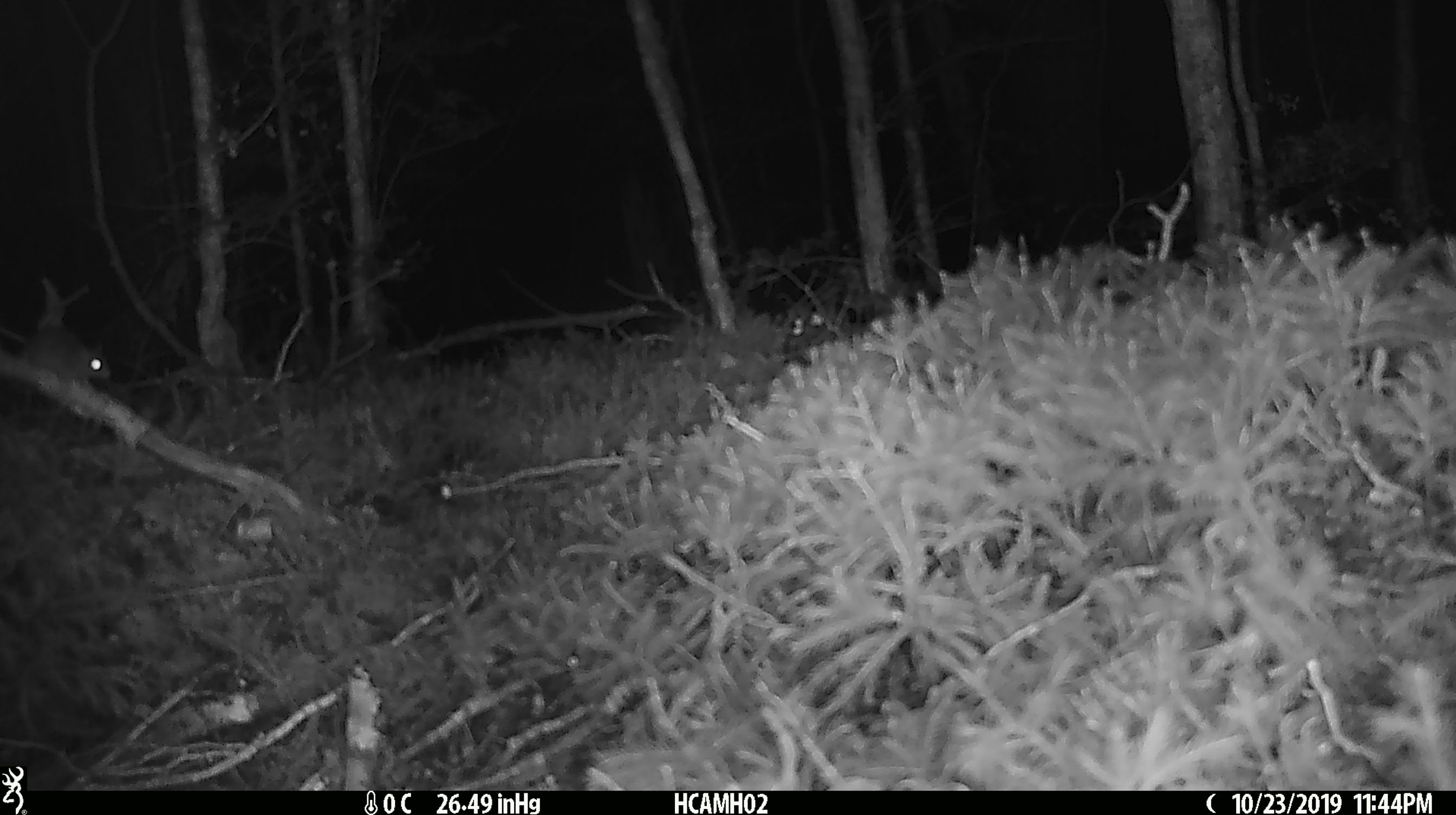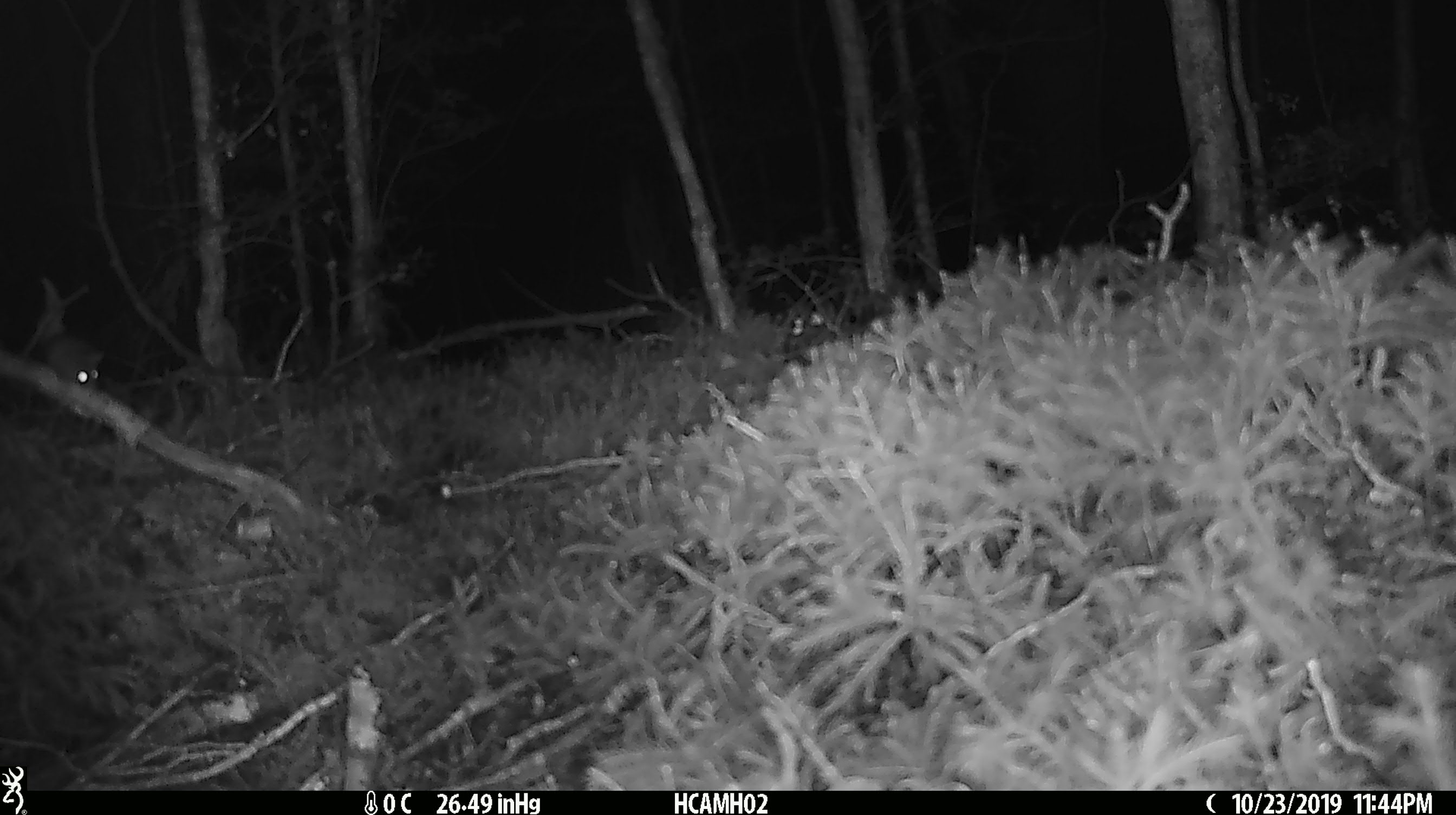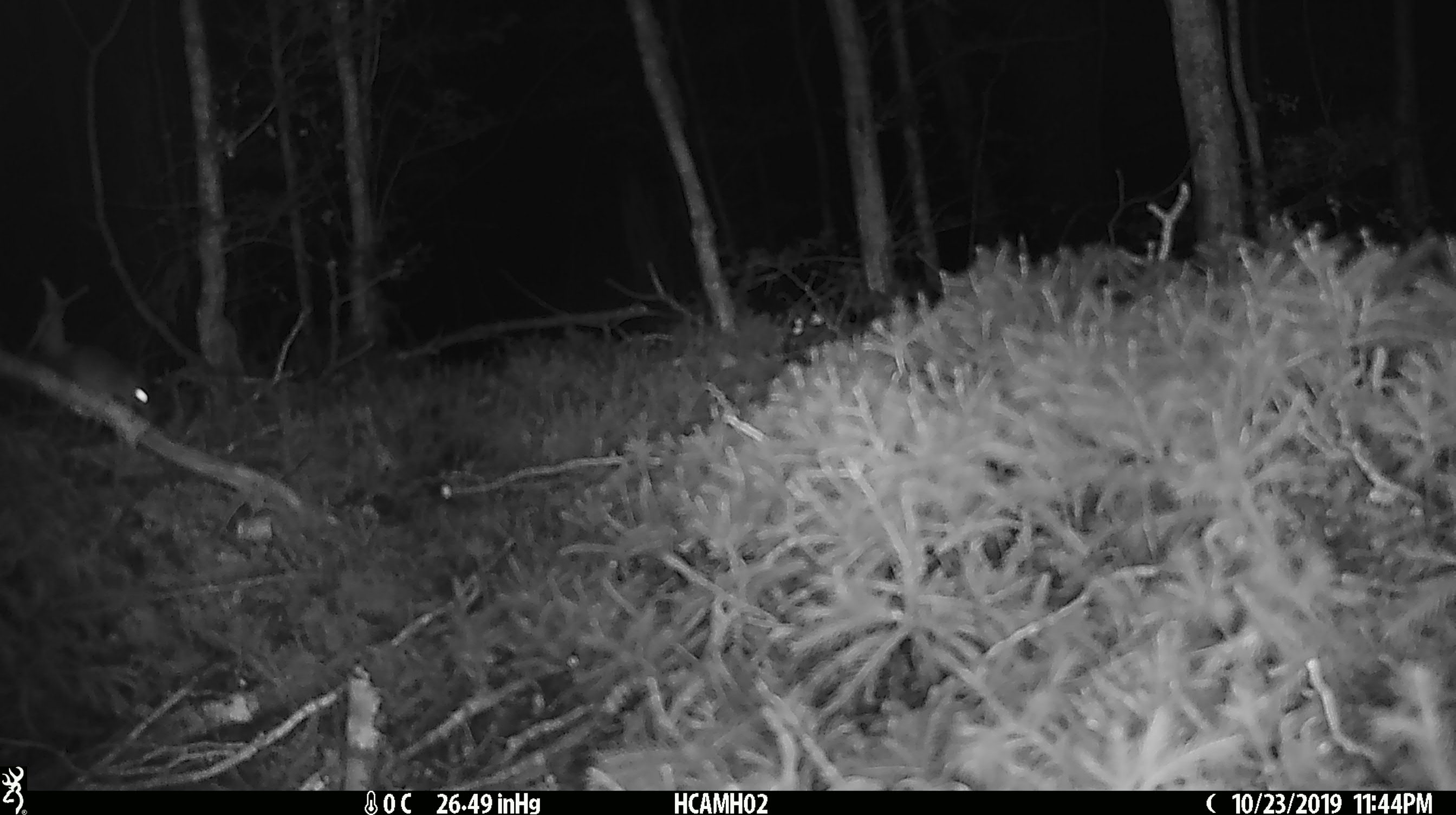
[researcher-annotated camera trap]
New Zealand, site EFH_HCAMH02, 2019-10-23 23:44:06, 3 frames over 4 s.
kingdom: Animalia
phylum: Chordata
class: Mammalia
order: Rodentia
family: Muridae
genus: Mus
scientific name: Mus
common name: mouse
Mouse (Mus).